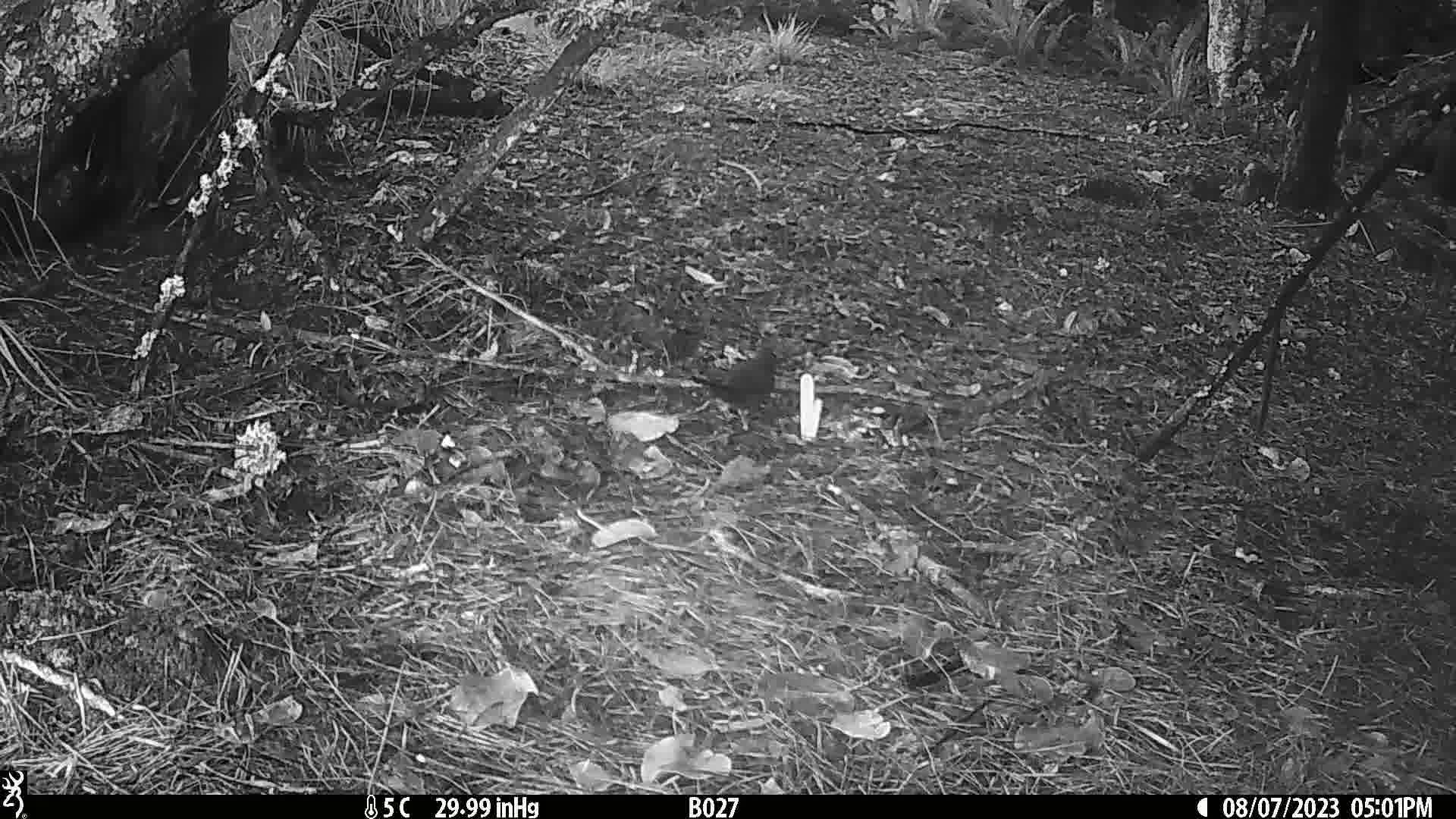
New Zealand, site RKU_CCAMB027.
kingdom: Animalia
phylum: Chordata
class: Aves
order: Passeriformes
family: Turdidae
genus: Turdus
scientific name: Turdus merula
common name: eurasian blackbird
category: blackbird